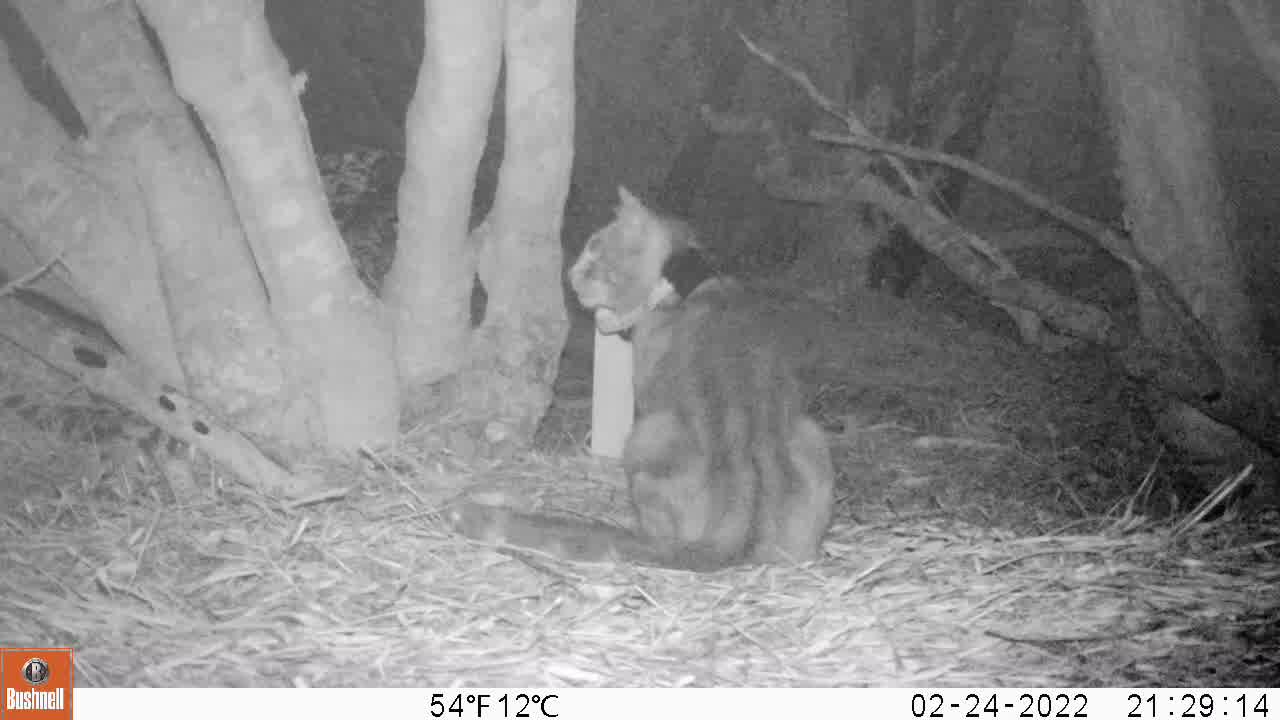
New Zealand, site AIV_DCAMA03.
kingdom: Animalia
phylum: Chordata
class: Mammalia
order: Carnivora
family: Felidae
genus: Felis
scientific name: Felis catus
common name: domestic cat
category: cat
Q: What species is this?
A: Cat (domestic cat) (Felis catus).